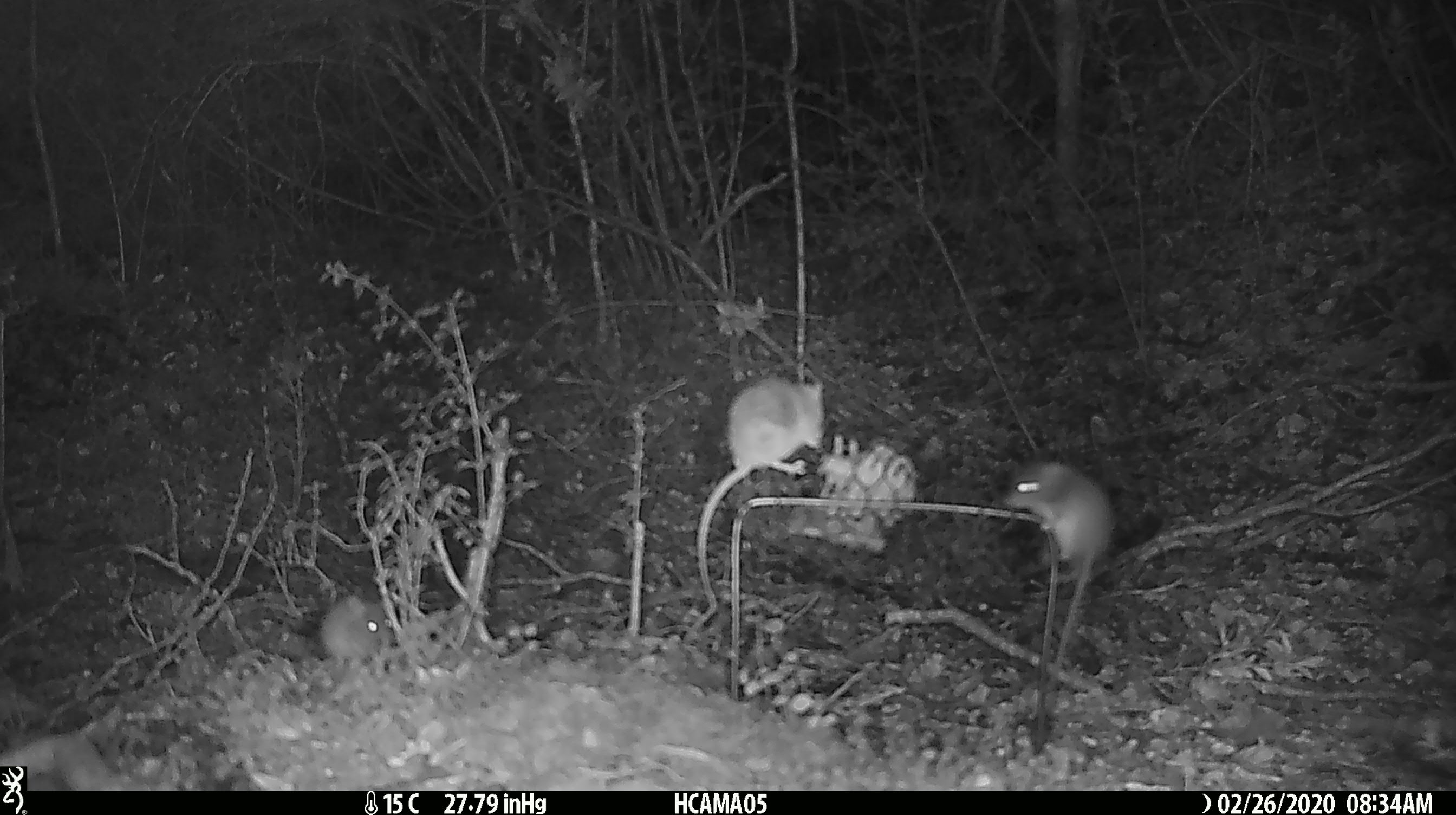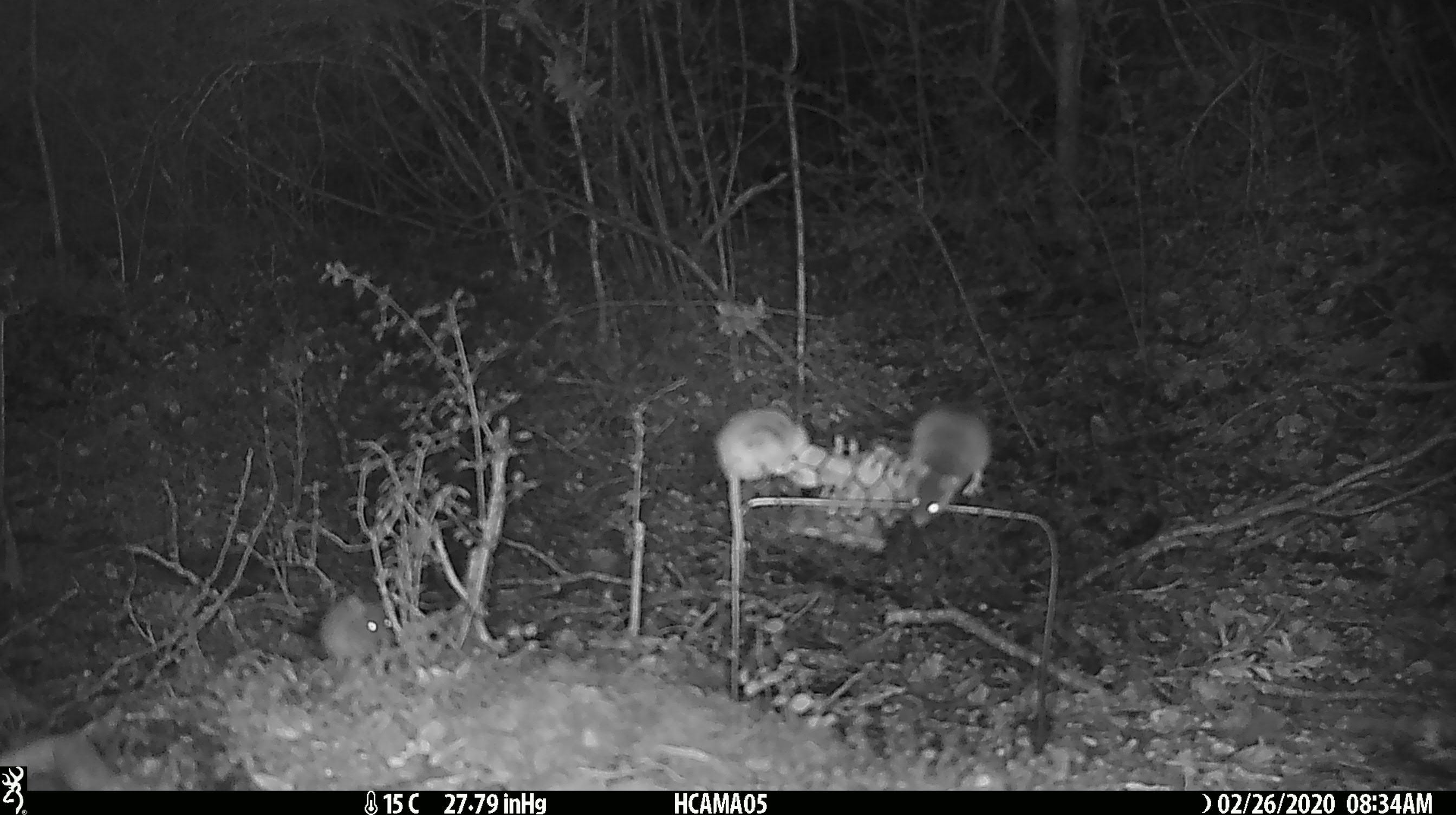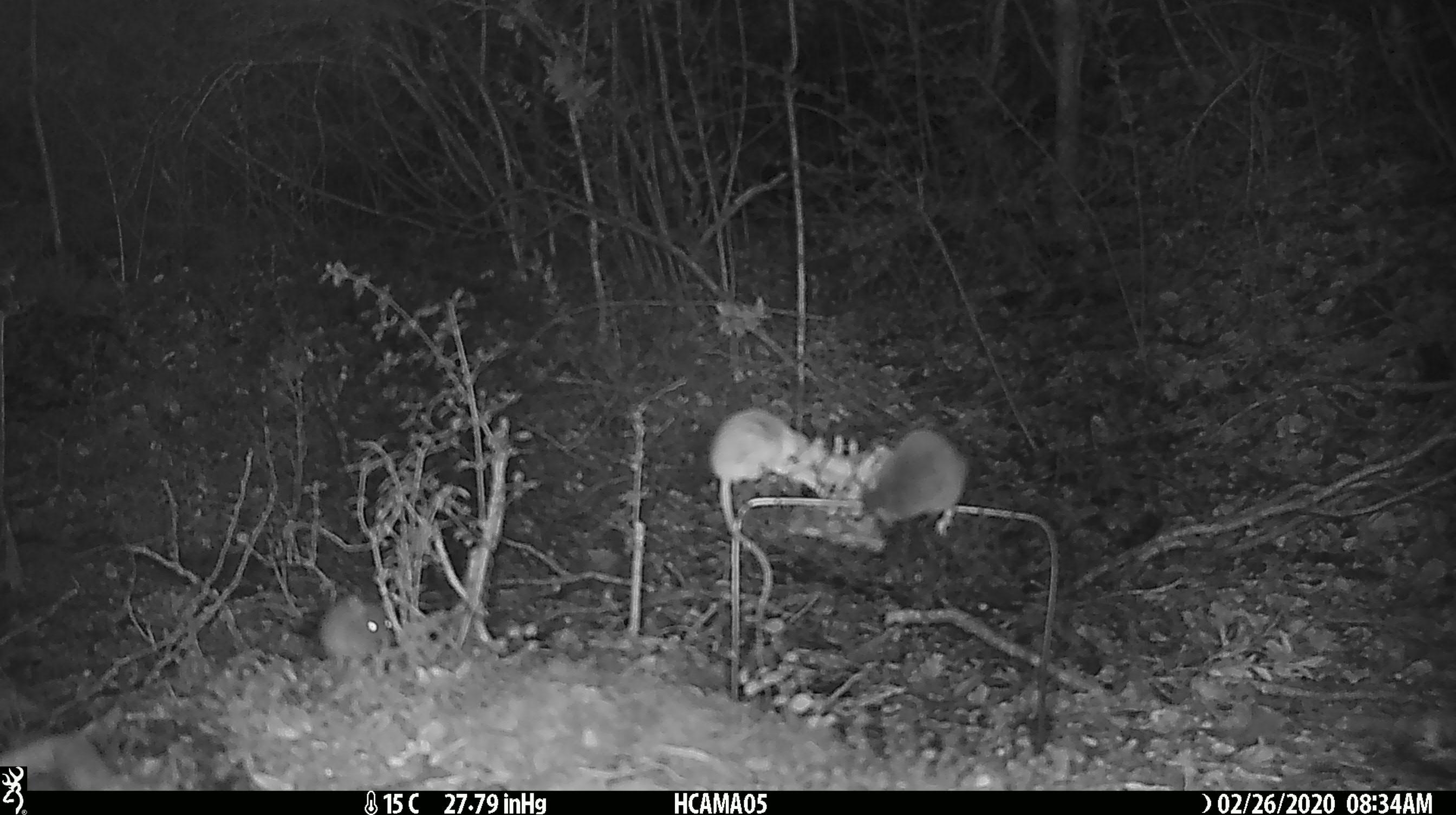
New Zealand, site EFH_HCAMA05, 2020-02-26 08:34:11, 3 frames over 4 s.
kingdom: Animalia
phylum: Chordata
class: Mammalia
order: Rodentia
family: Muridae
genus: Mus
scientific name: Mus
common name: mouse